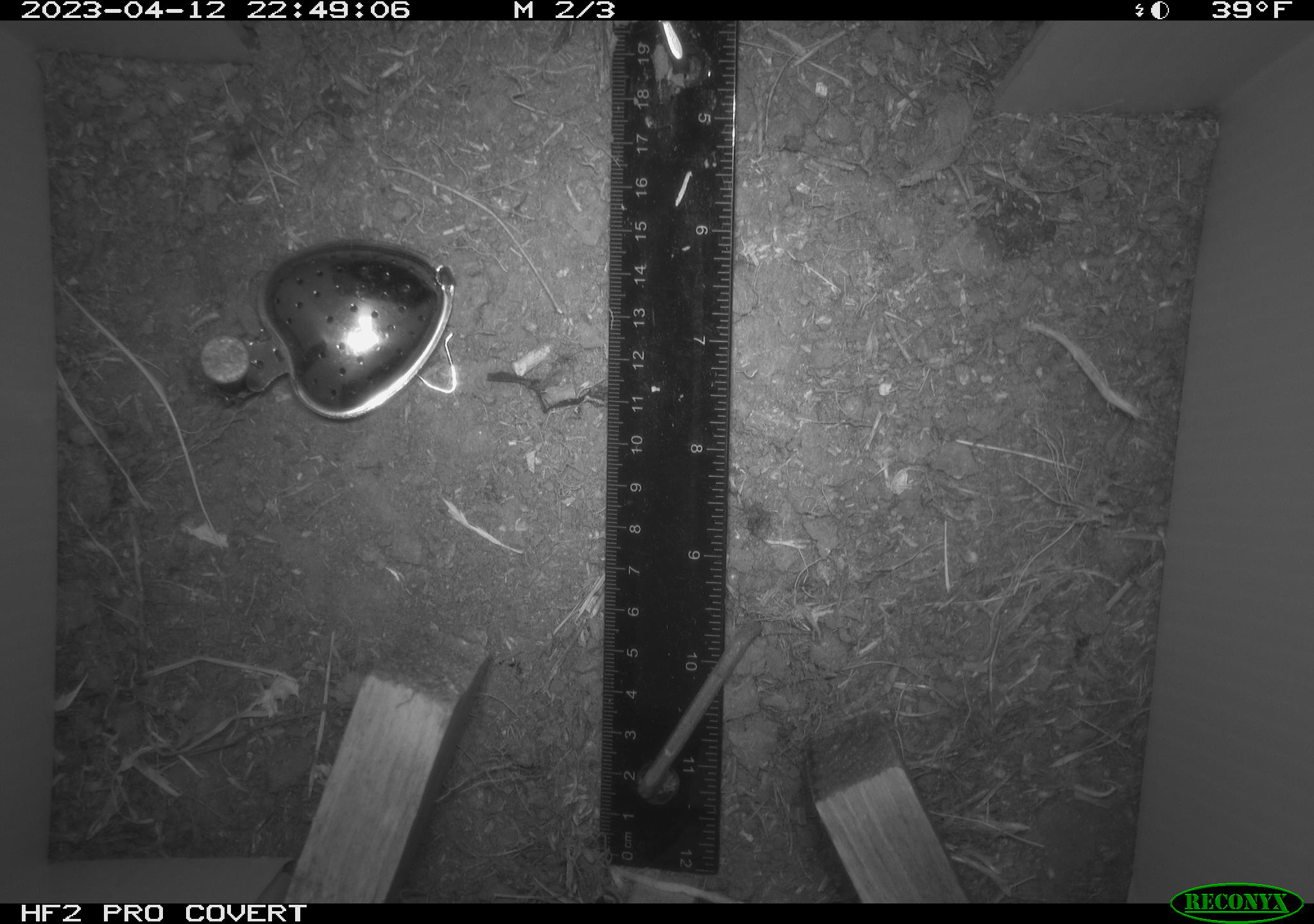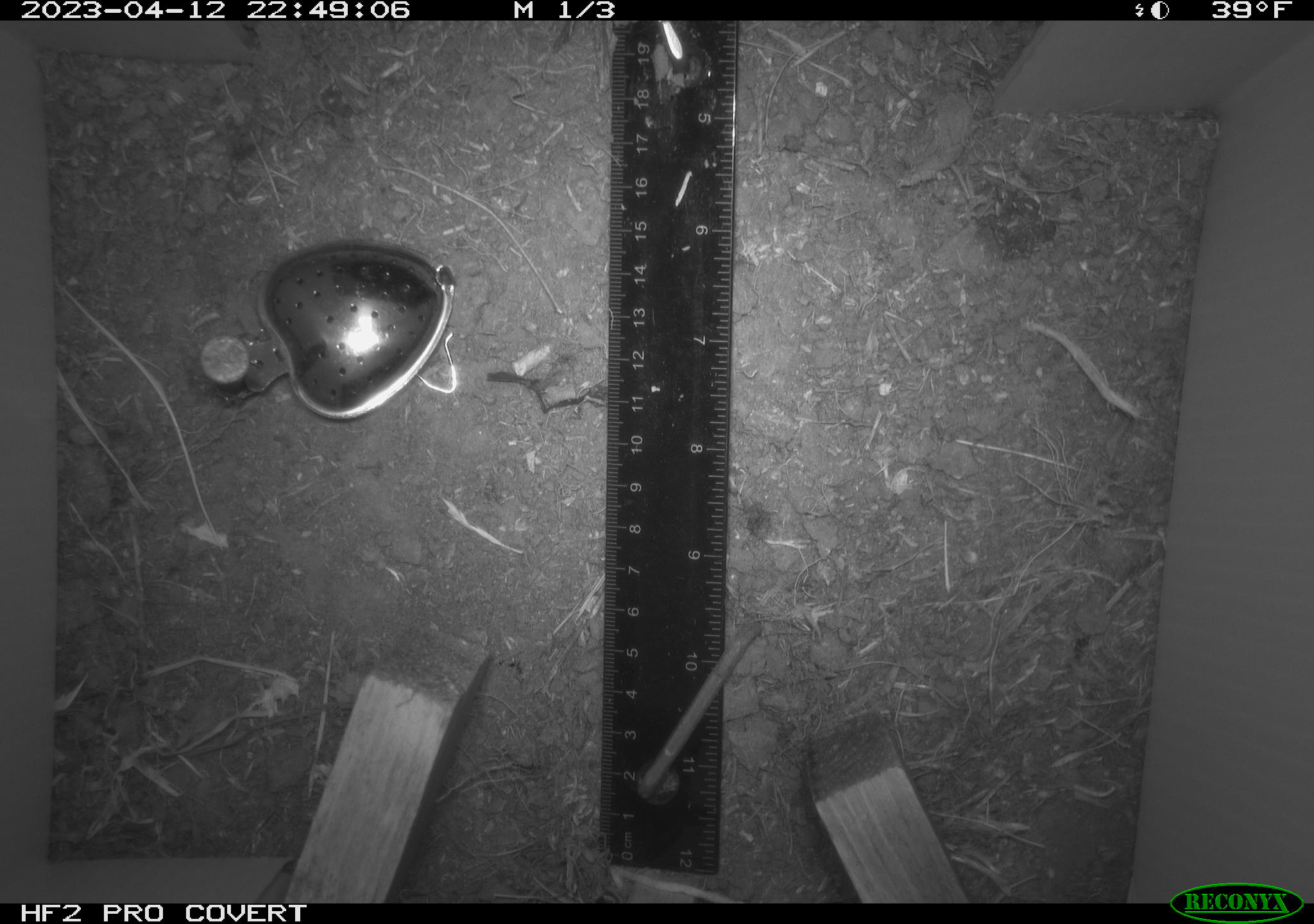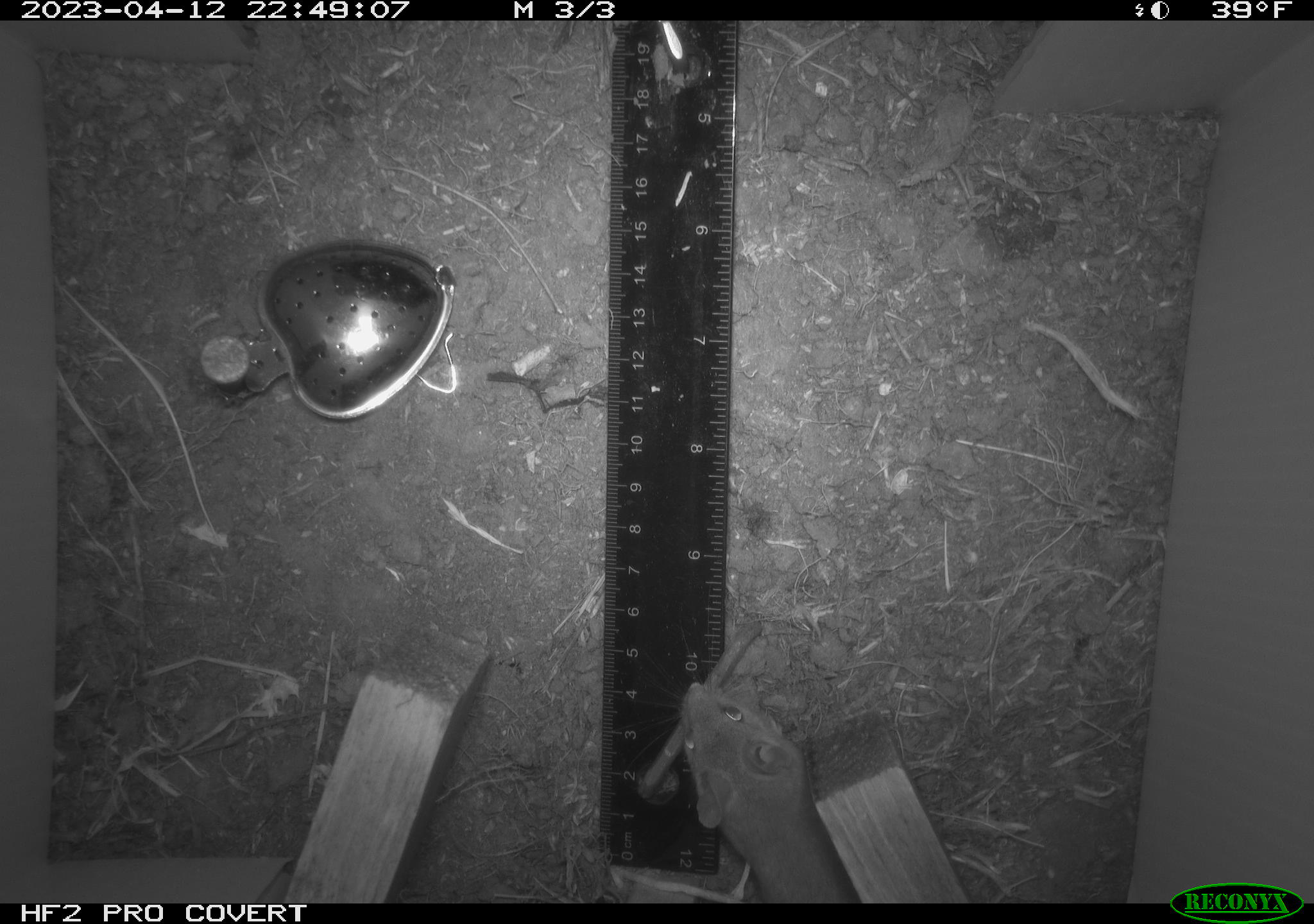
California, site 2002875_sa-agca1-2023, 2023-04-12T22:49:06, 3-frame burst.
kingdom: Animalia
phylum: Chordata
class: Mammalia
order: Rodentia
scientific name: Rodentia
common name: mouse species